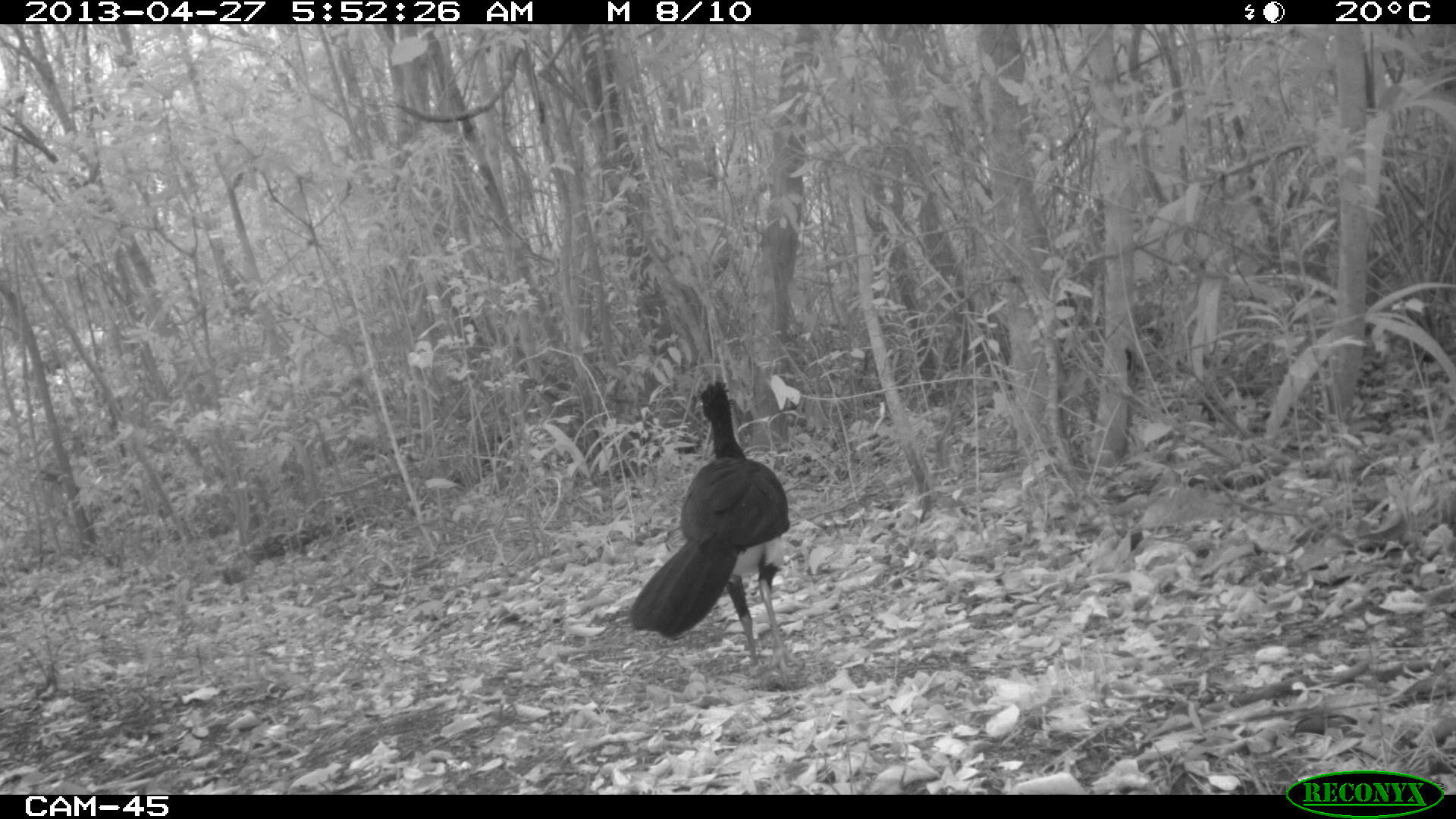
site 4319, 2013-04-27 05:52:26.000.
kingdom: Animalia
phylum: Chordata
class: Aves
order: Galliformes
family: Cracidae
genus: Crax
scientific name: Crax rubra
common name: great curassow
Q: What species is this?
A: Crax rubra (great curassow).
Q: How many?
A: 1.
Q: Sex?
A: Male.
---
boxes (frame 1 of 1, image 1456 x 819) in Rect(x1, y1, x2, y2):
crax rubra: Rect(627, 383, 795, 690)